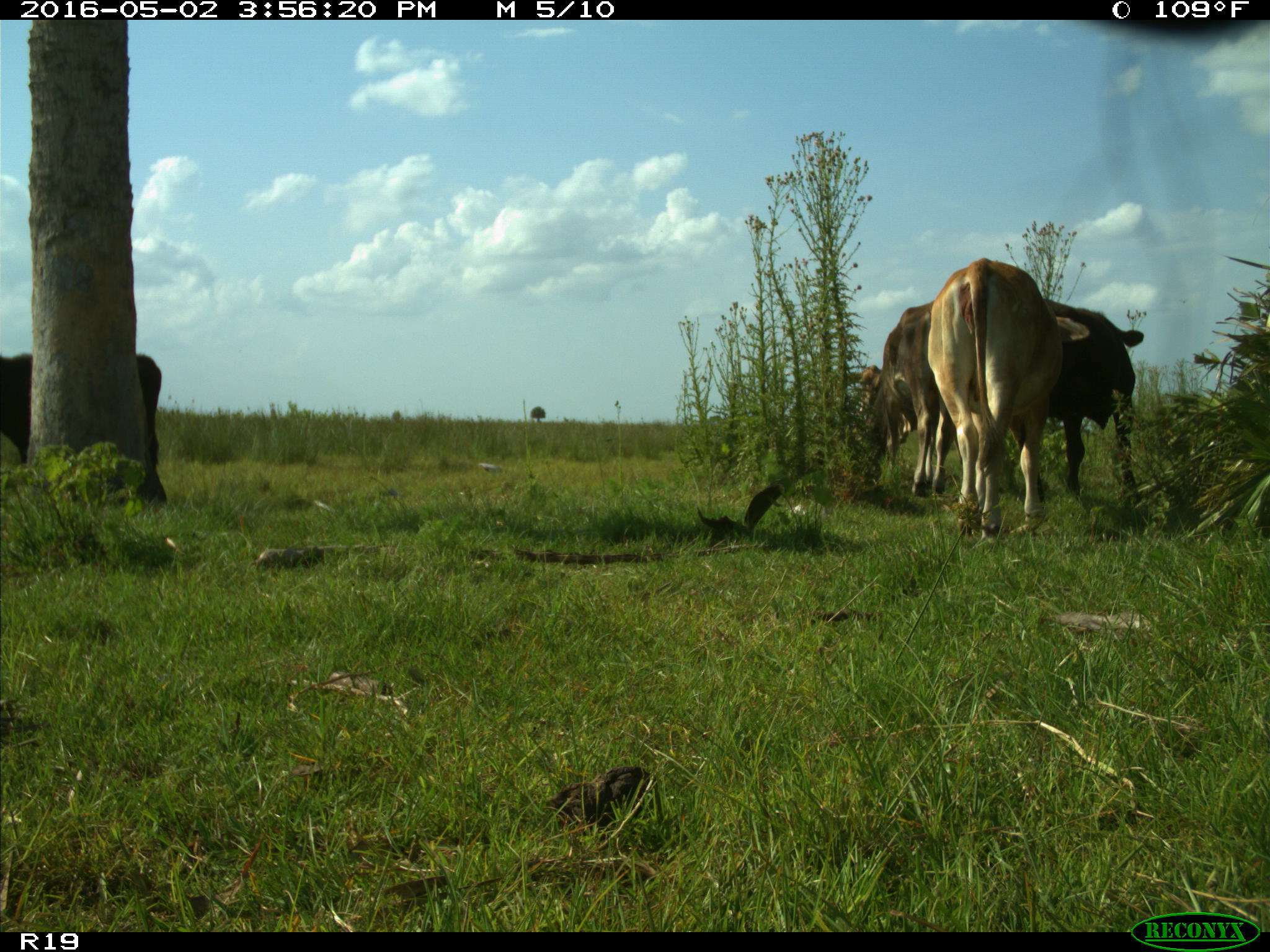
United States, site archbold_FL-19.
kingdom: Animalia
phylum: Chordata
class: Mammalia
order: Artiodactyla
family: Bovidae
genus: Bos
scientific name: Bos taurus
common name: domestic cow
Bos taurus (domestic cow).